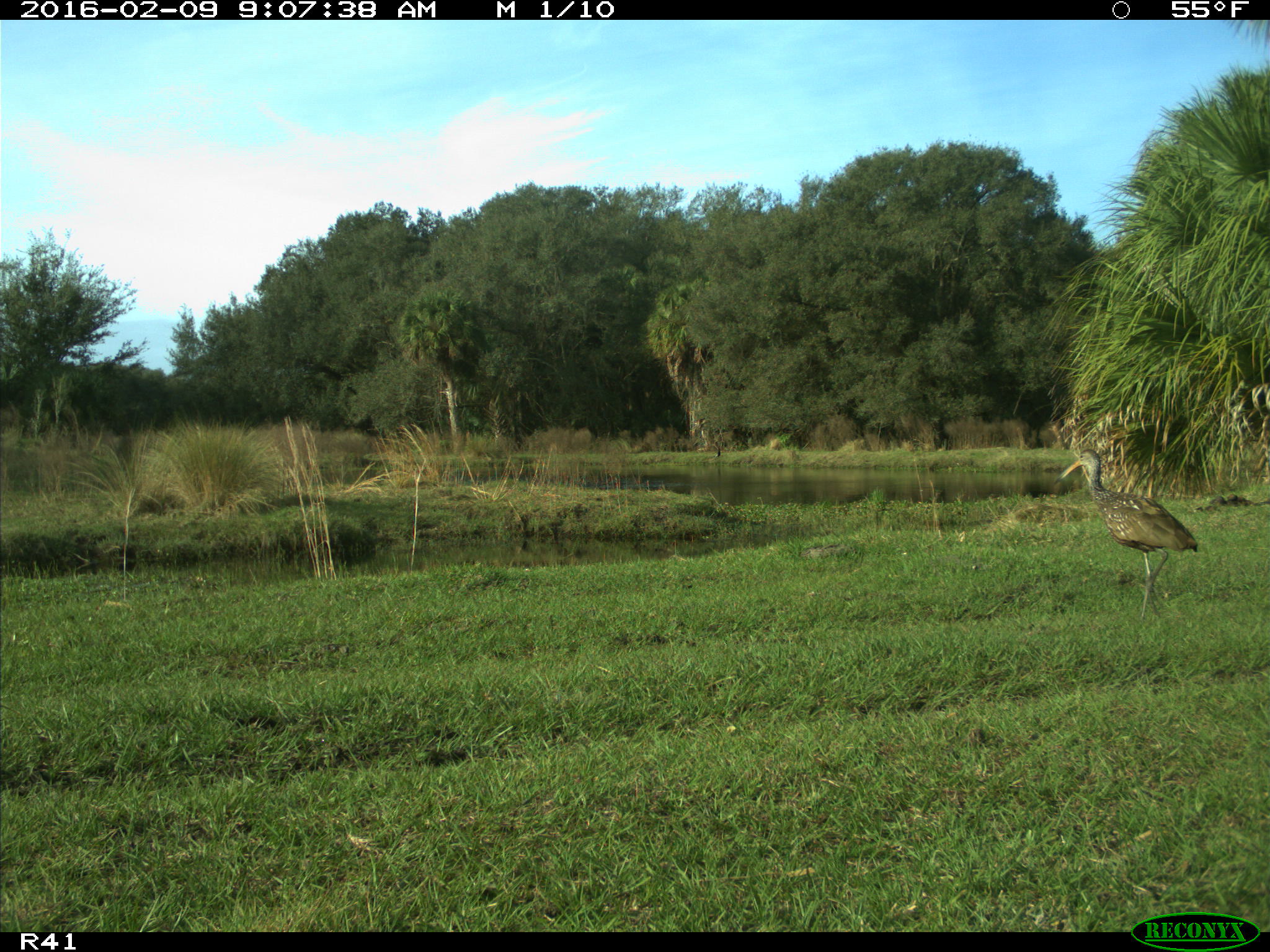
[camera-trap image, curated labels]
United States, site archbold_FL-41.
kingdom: Animalia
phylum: Chordata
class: Aves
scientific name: Aves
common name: birds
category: unidentified bird